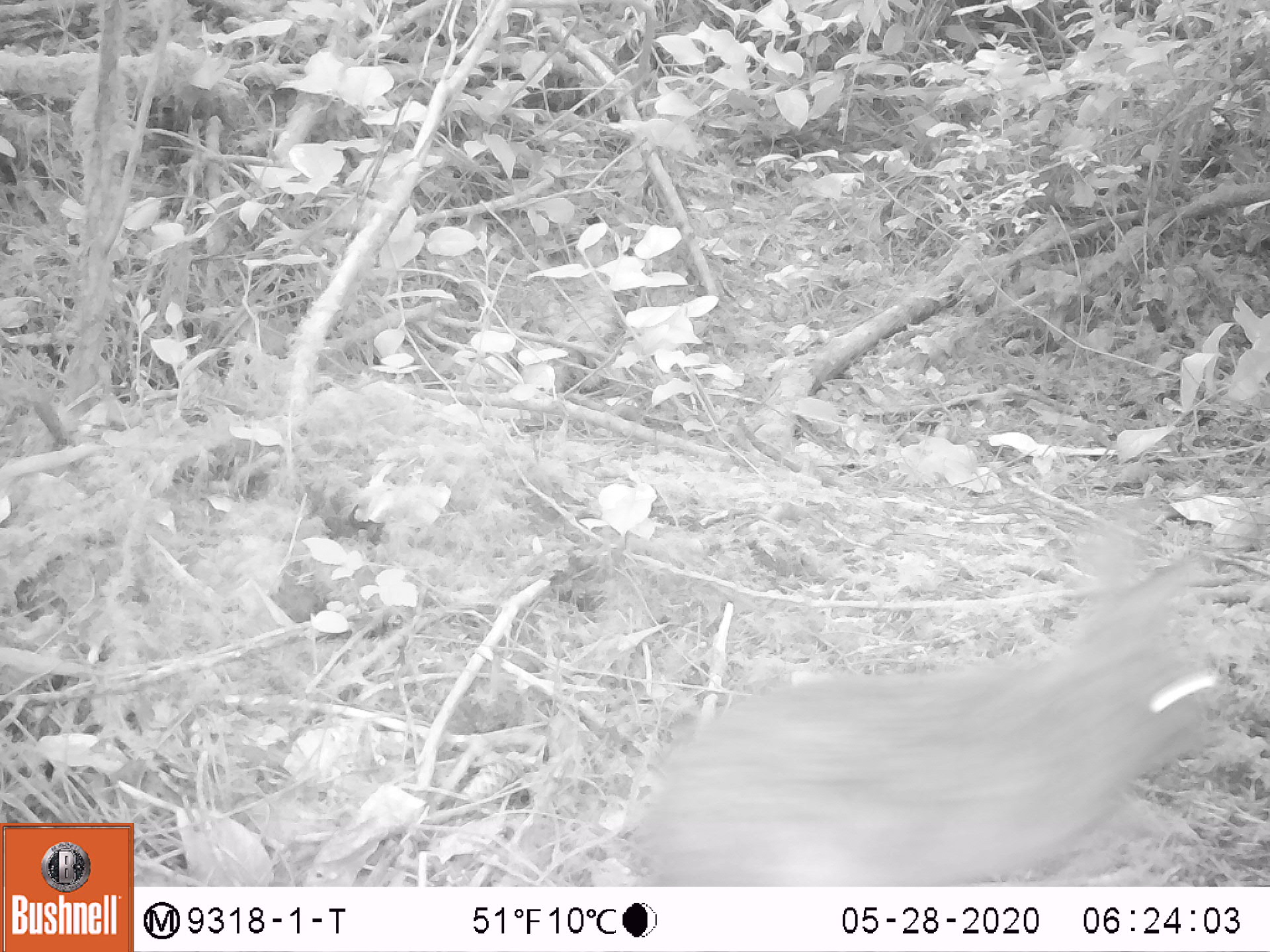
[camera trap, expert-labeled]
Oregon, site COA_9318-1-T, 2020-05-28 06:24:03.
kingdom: Animalia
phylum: Chordata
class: Mammalia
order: Lagomorpha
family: Leporidae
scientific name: Leporidae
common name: hares and rabbits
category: leporidae family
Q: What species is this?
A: Leporidae family (hares and rabbits) (Leporidae).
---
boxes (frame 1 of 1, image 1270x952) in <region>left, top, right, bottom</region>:
leporidae family: <region>614, 500, 1243, 878</region>